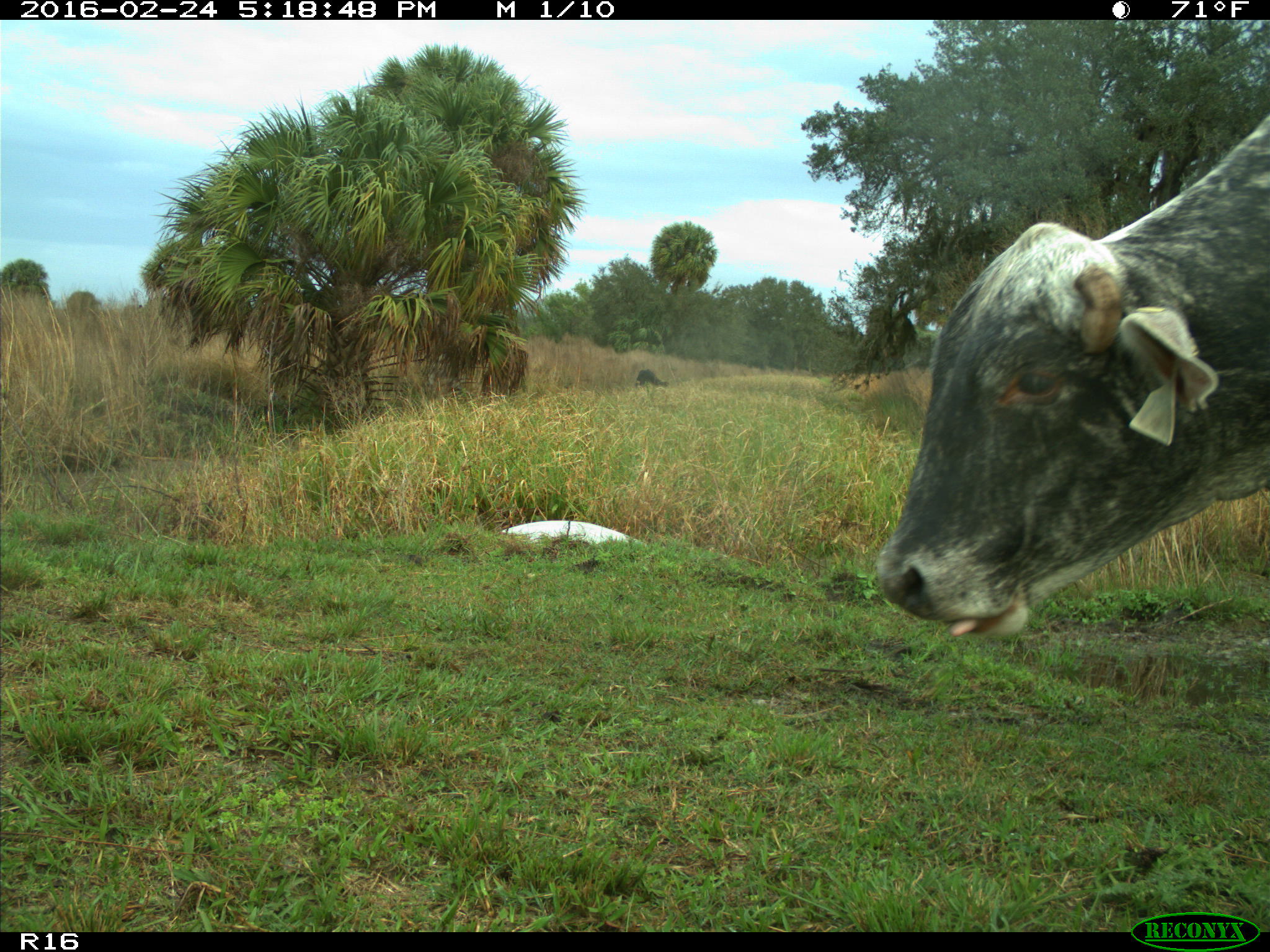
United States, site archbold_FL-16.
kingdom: Animalia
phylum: Chordata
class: Mammalia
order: Artiodactyla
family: Bovidae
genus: Bos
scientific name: Bos taurus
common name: domestic cow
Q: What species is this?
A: Bos taurus (domestic cow).